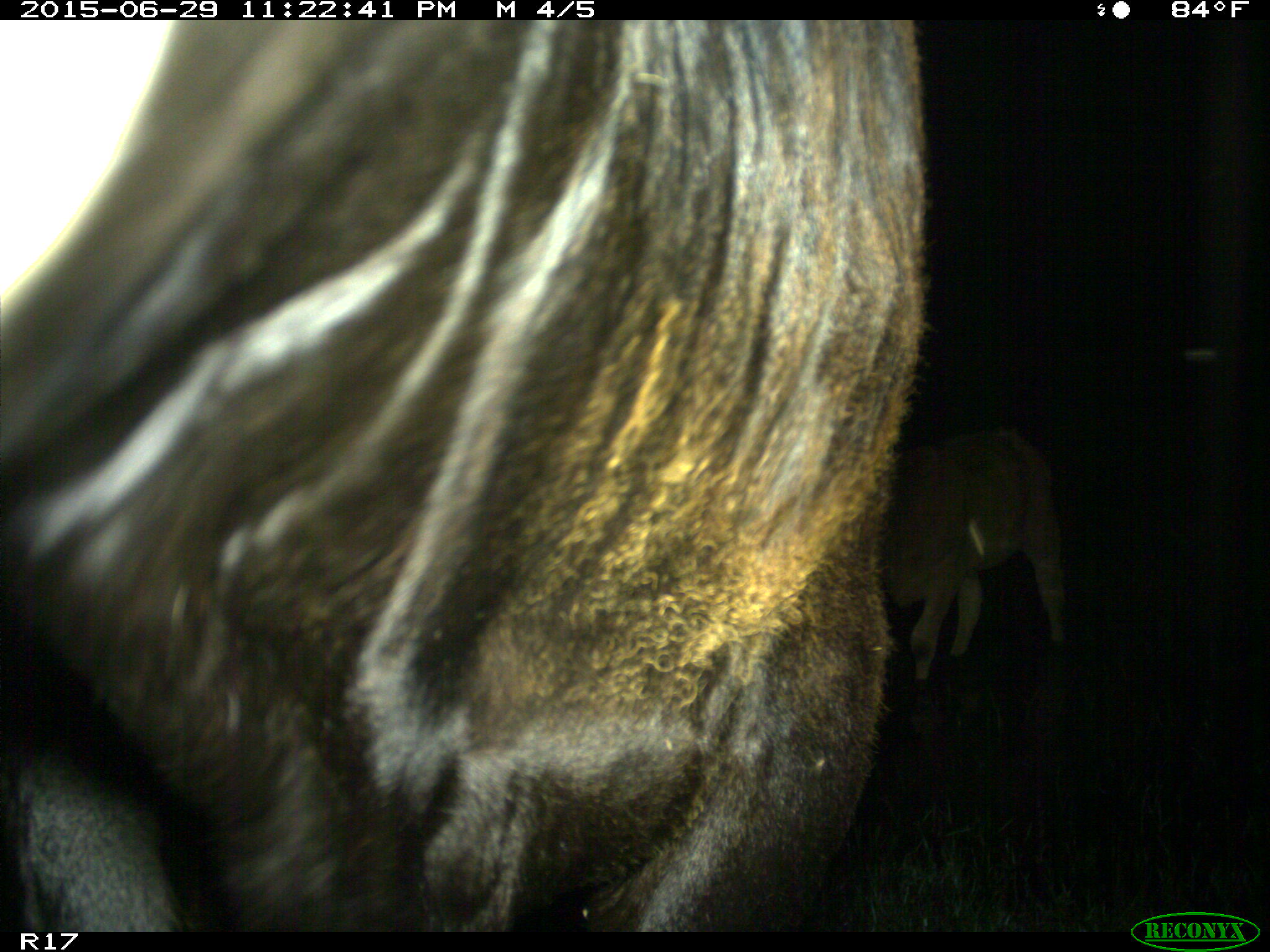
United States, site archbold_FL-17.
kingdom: Animalia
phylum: Chordata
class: Mammalia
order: Artiodactyla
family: Bovidae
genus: Bos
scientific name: Bos taurus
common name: domestic cow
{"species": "Bos taurus (domestic cow)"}